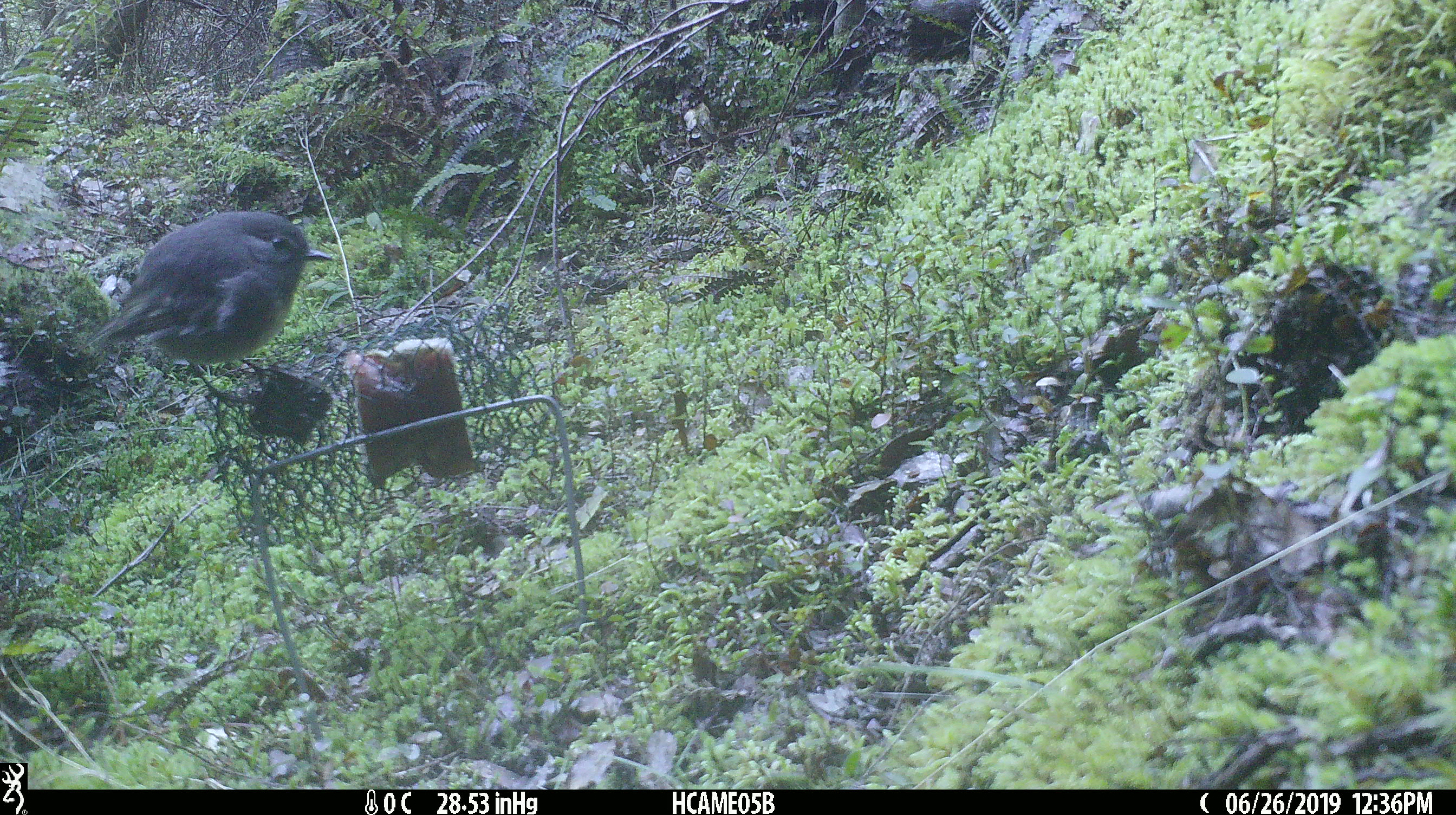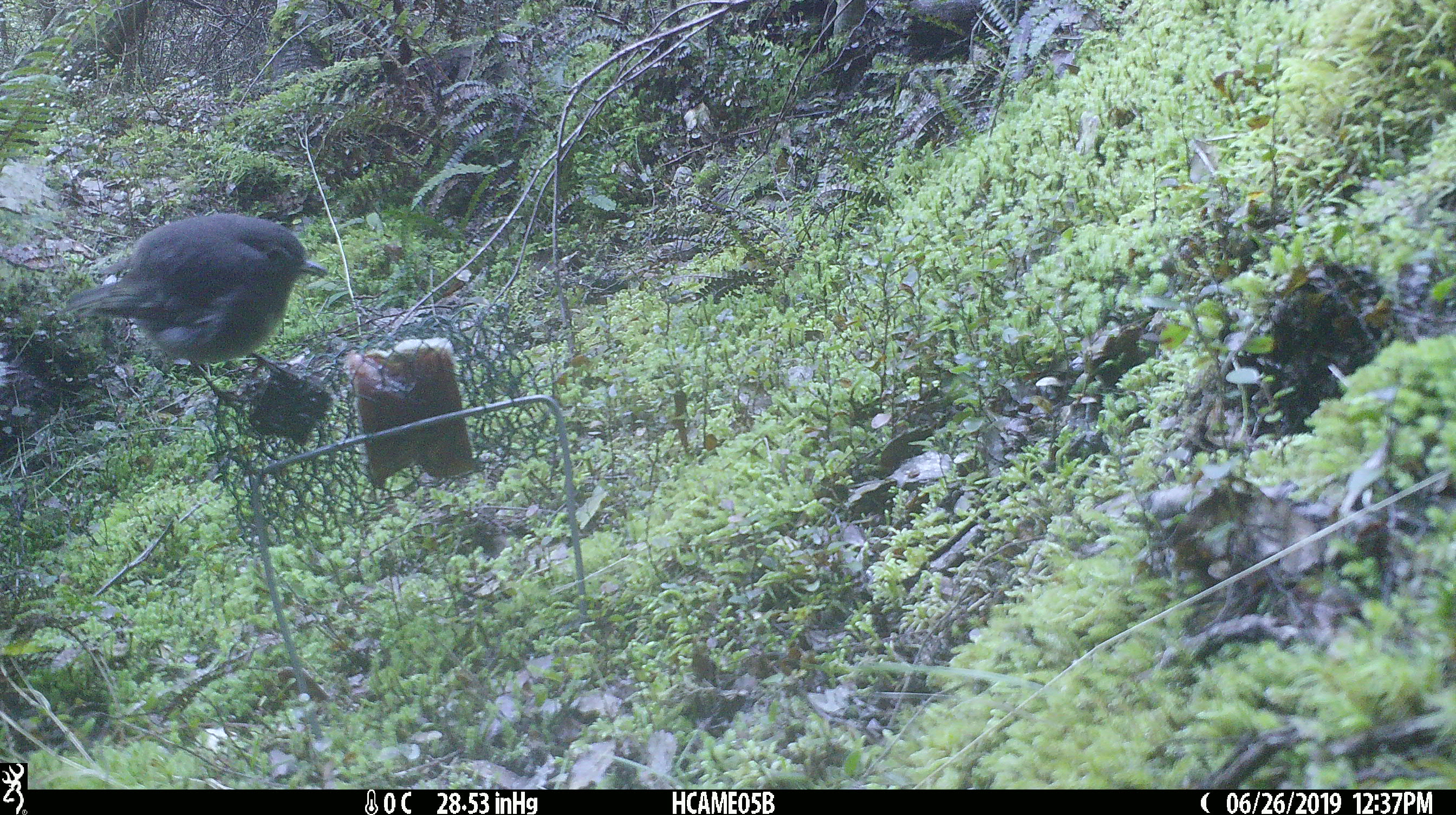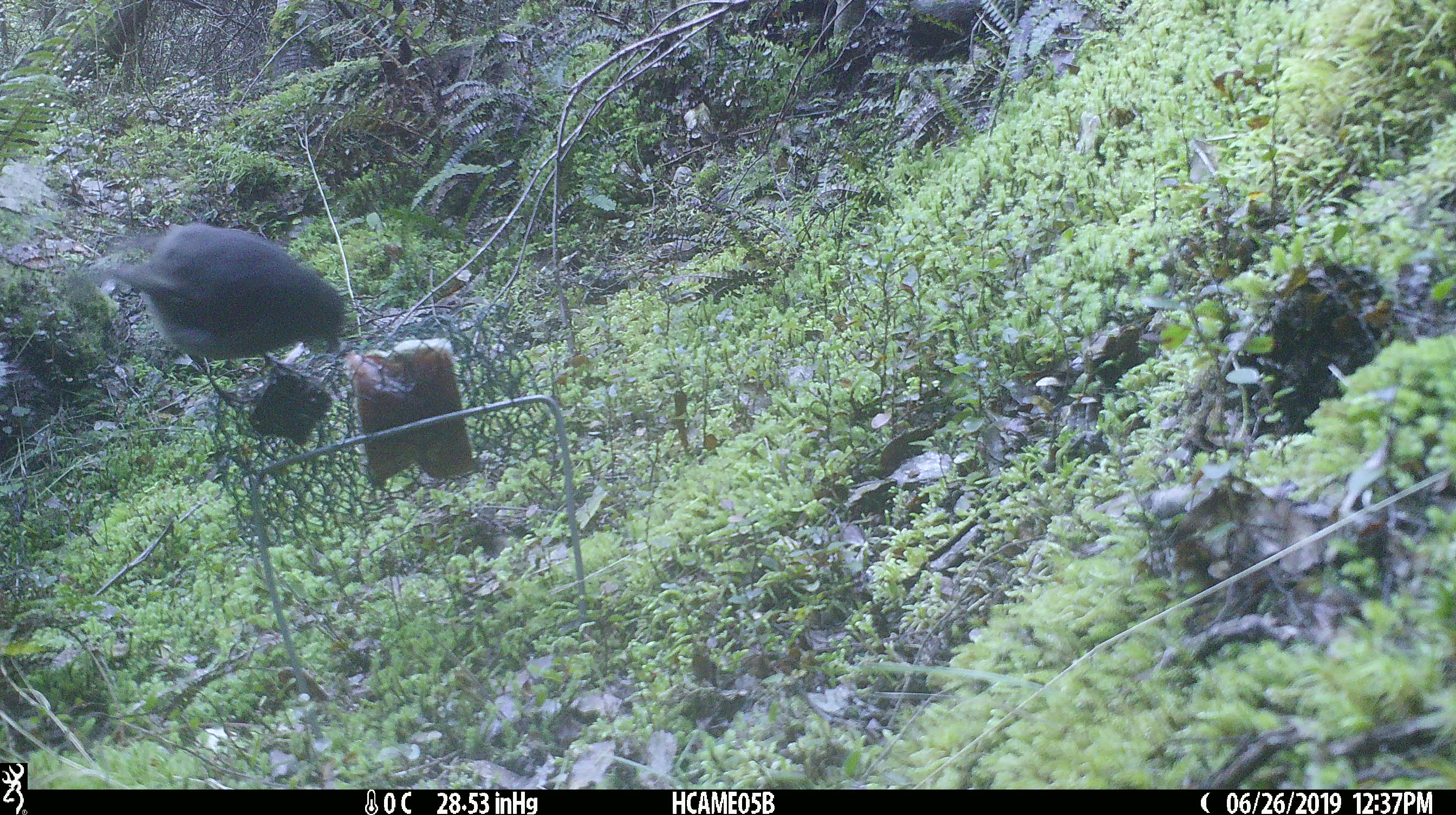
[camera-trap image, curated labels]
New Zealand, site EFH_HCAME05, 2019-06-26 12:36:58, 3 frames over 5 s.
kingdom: Animalia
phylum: Chordata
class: Aves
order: Passeriformes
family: Petroicidae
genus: Petroica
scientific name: Petroica australis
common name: new zealand robin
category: robin